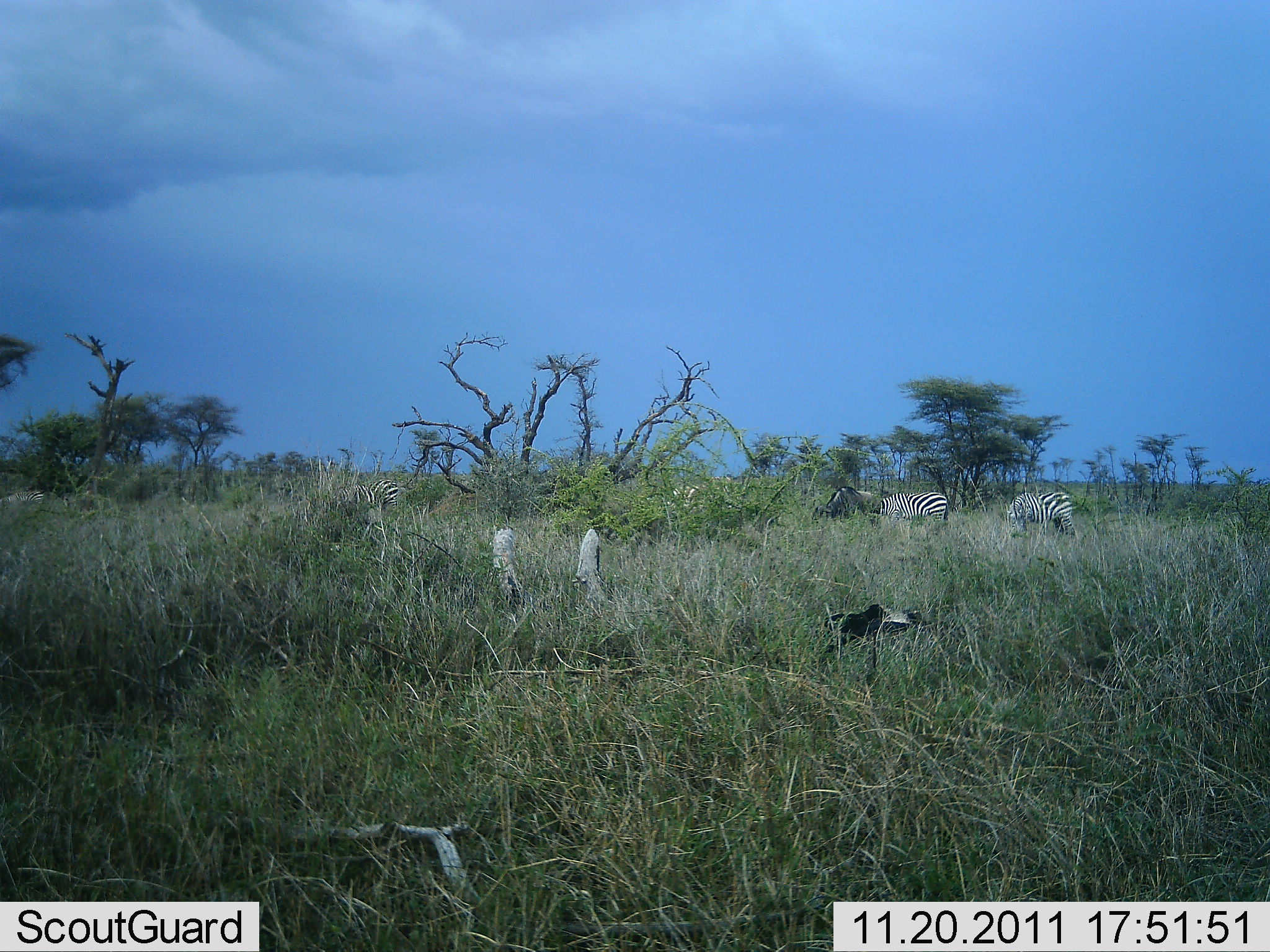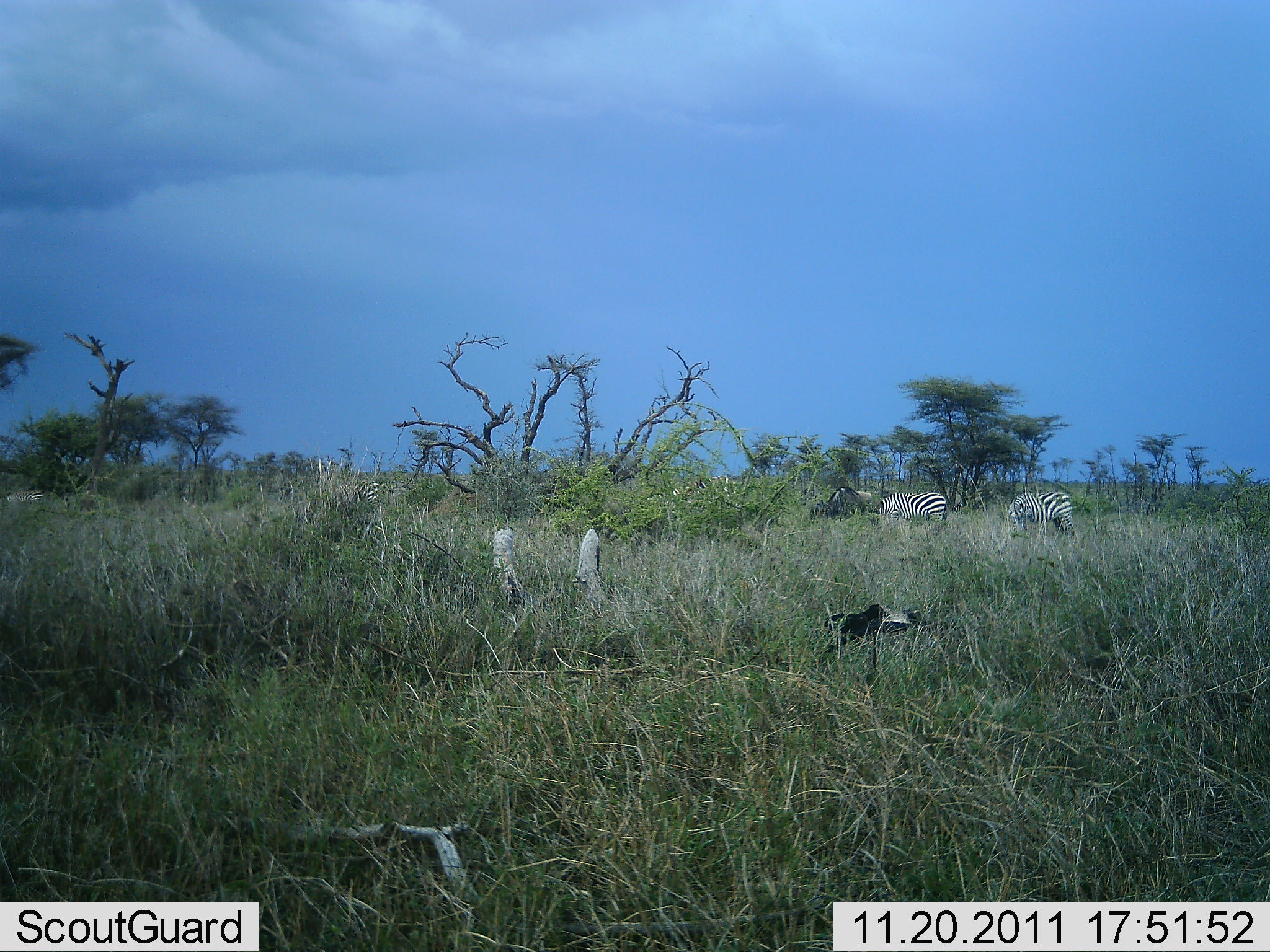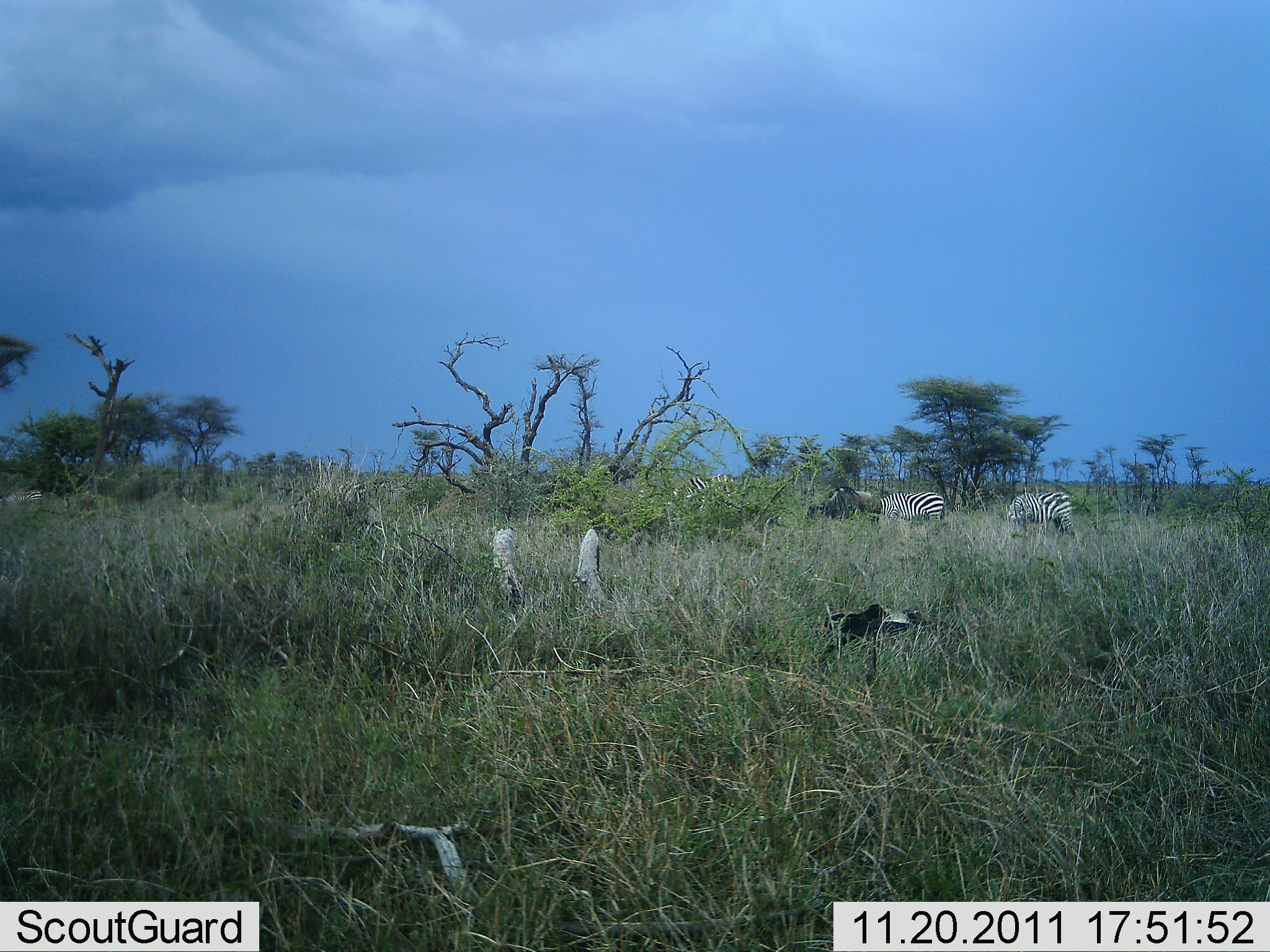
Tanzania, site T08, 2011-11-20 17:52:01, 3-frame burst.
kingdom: Animalia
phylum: Chordata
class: Mammalia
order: Perissodactyla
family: Equidae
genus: Equus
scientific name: Equus quagga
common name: plains zebra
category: zebra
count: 4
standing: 43%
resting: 0%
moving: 29%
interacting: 0%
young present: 0%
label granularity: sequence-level